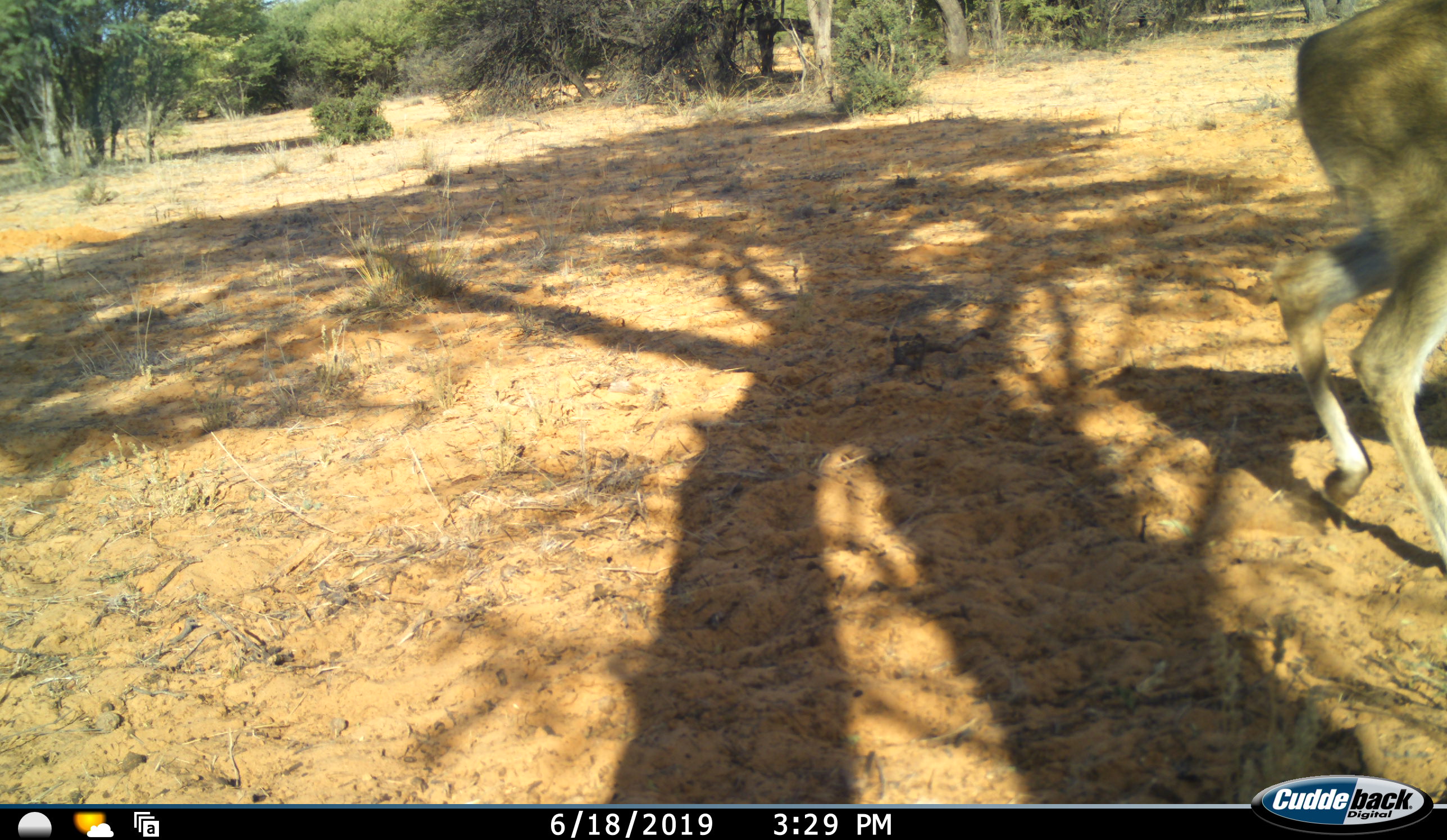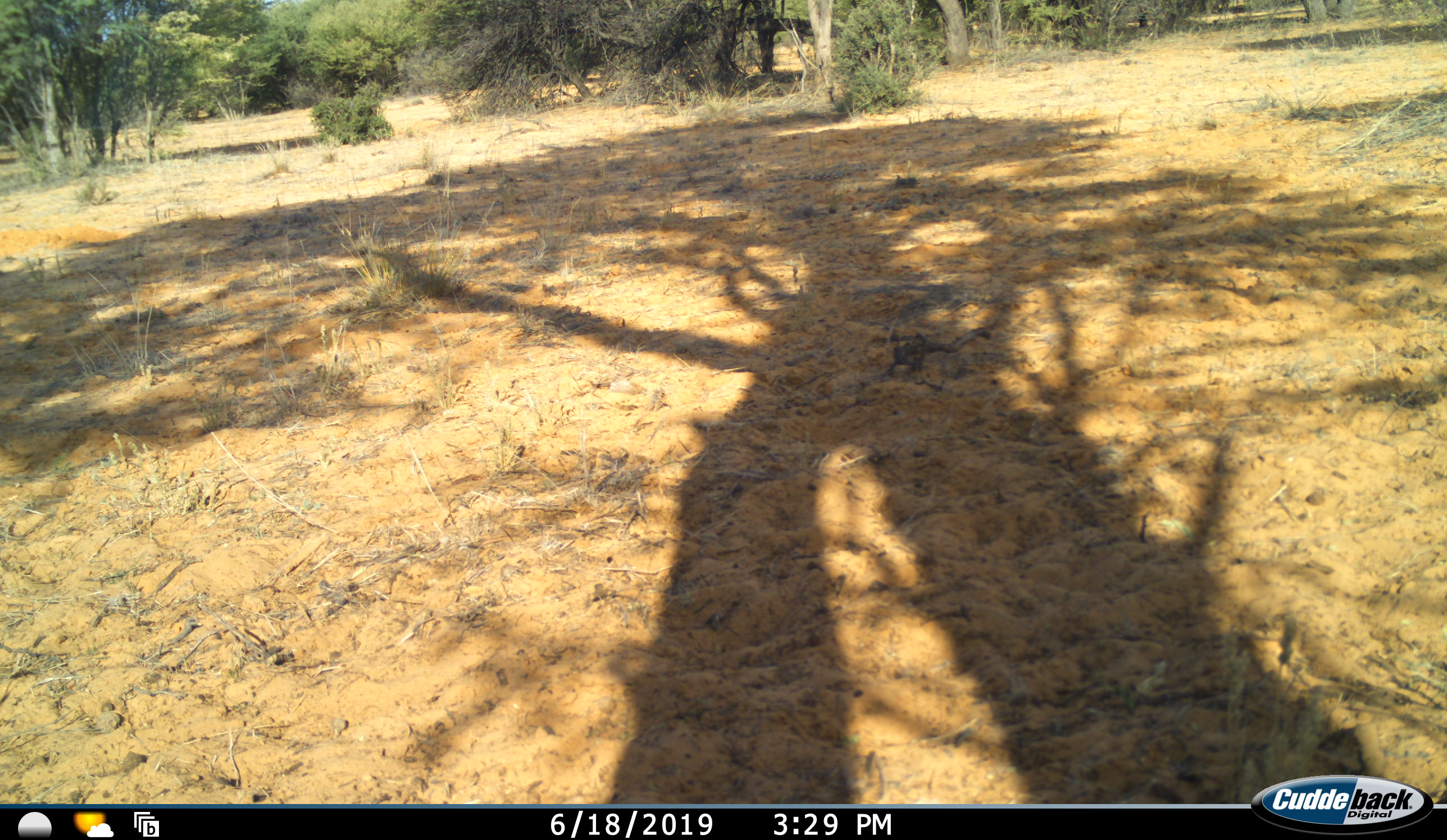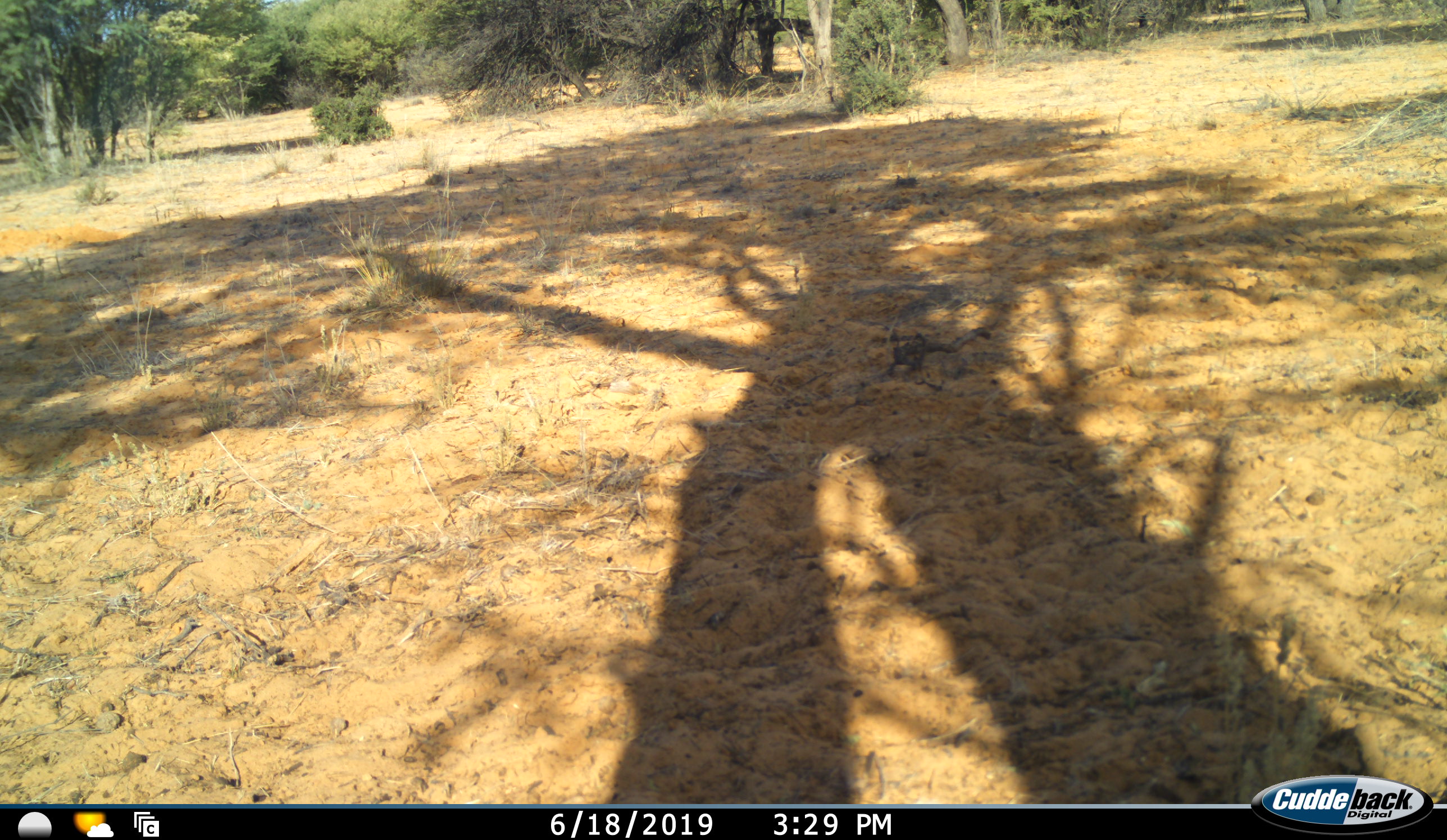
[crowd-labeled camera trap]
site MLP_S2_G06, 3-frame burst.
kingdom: Animalia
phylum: Chordata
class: Mammalia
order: Artiodactyla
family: Bovidae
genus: Sylvicapra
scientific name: Sylvicapra grimmia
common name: common duiker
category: duikercommongrey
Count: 1.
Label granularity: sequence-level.